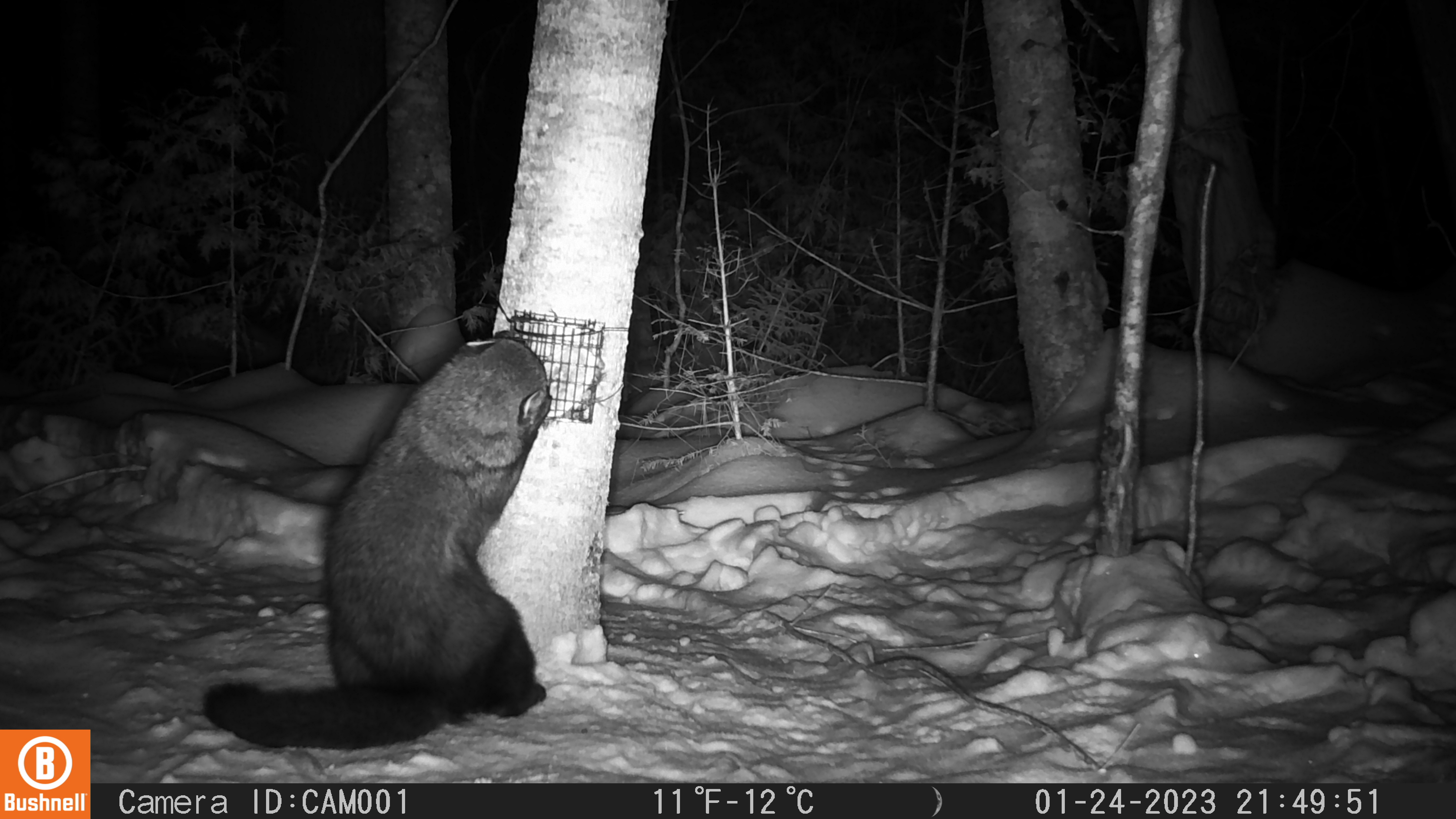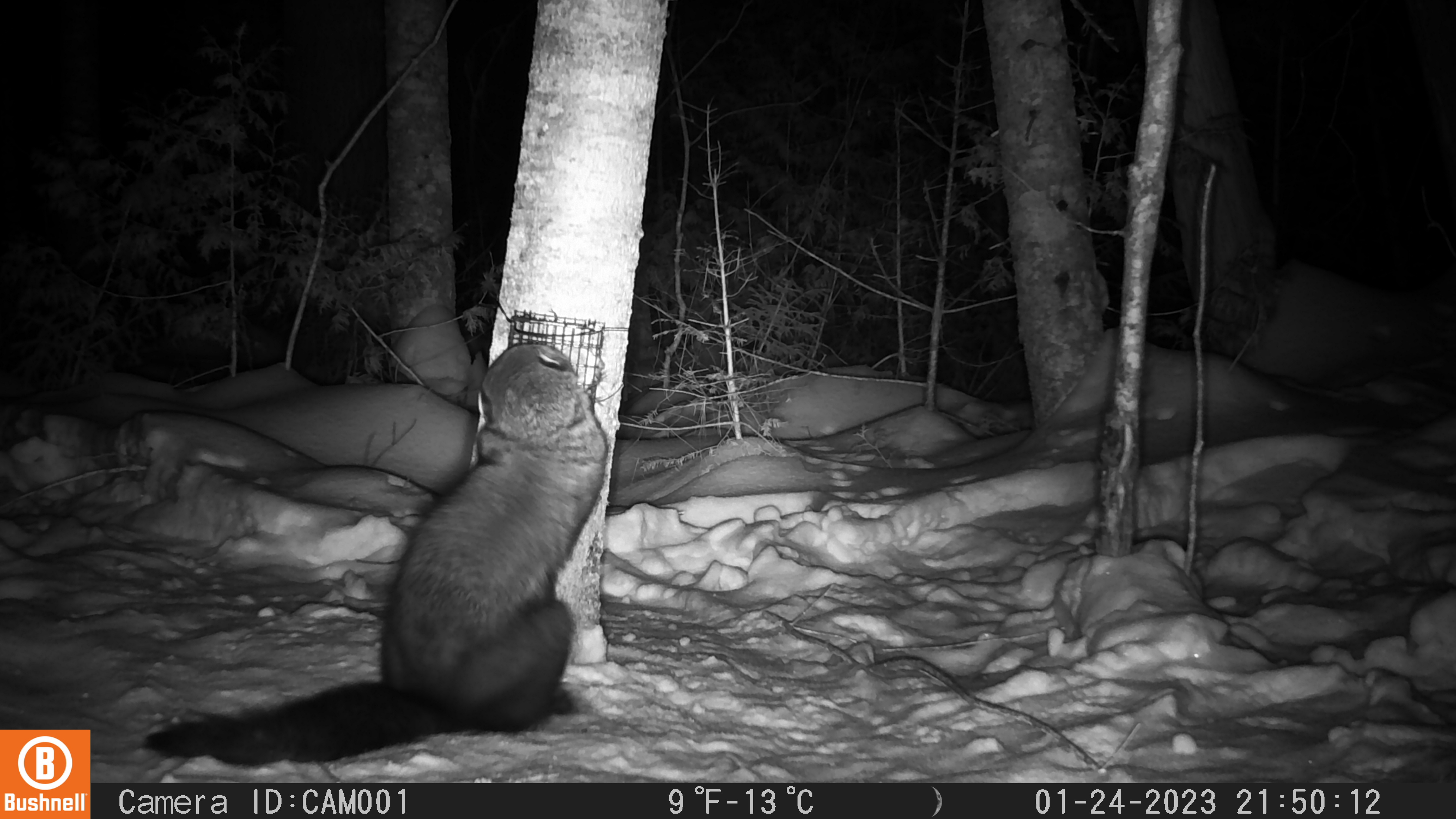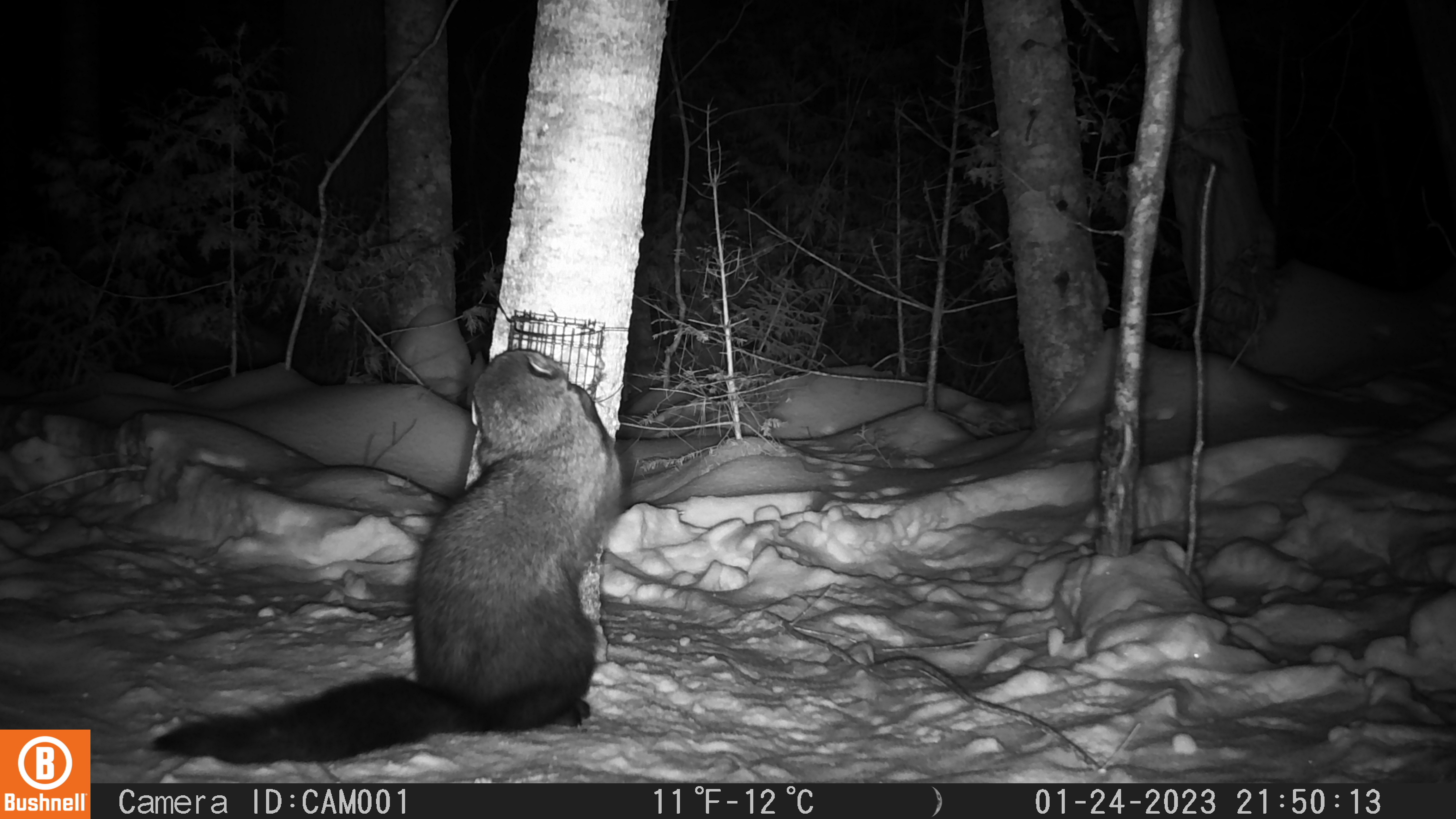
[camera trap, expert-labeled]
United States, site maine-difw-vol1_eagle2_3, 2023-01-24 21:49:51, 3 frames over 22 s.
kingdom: Animalia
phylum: Chordata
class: Mammalia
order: Carnivora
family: Mustelidae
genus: Pekania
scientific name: Pekania pennanti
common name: fisher